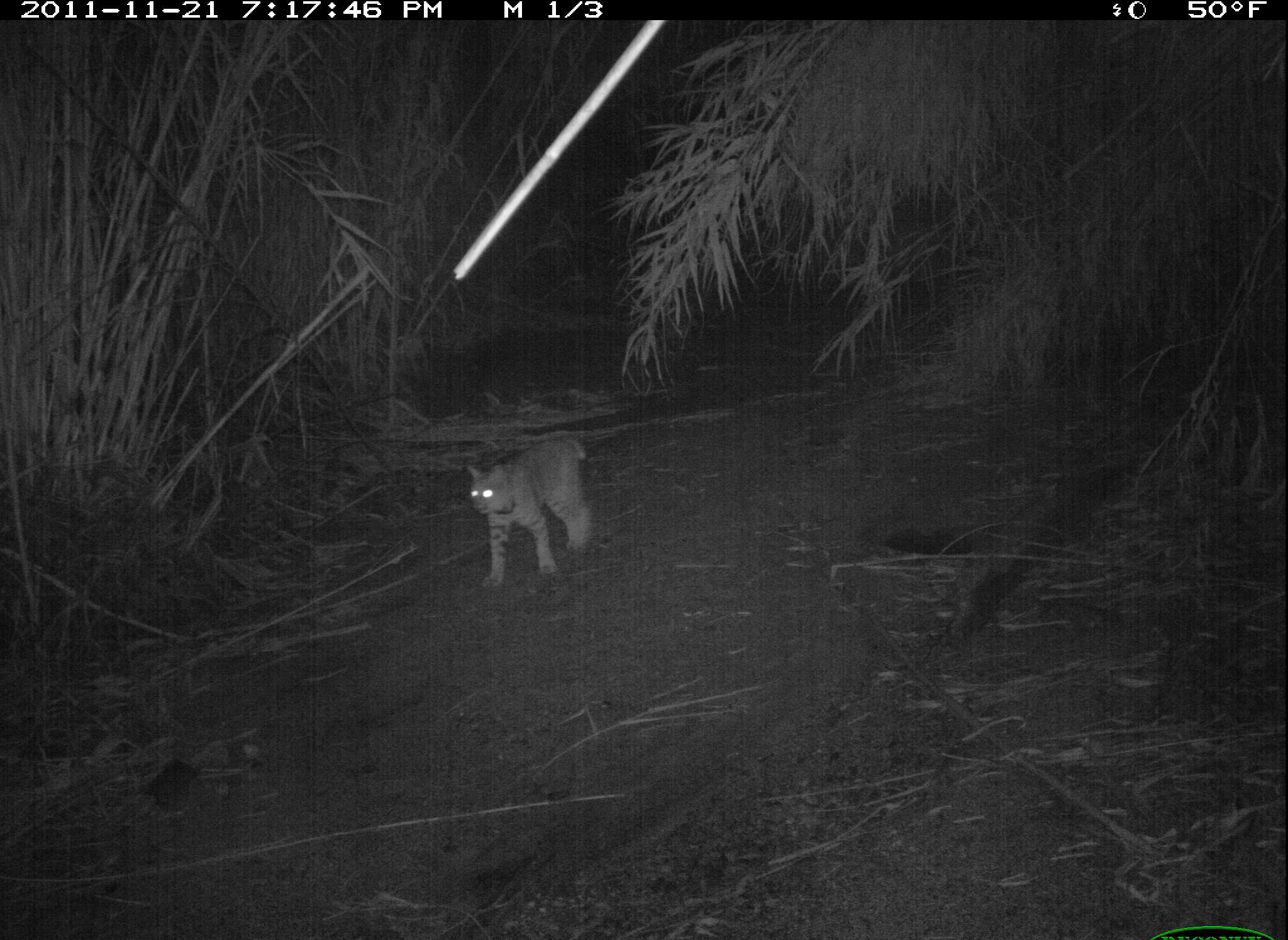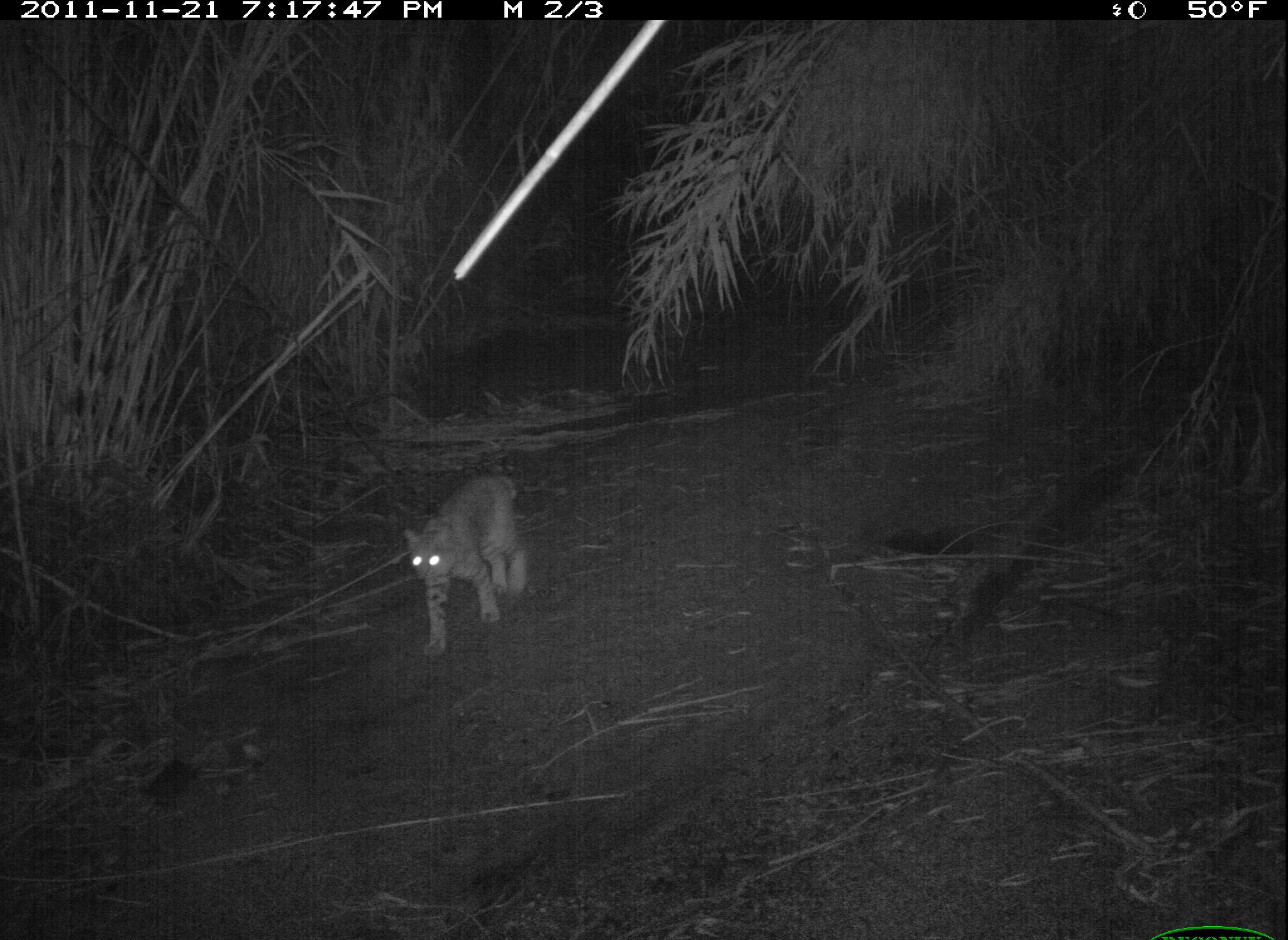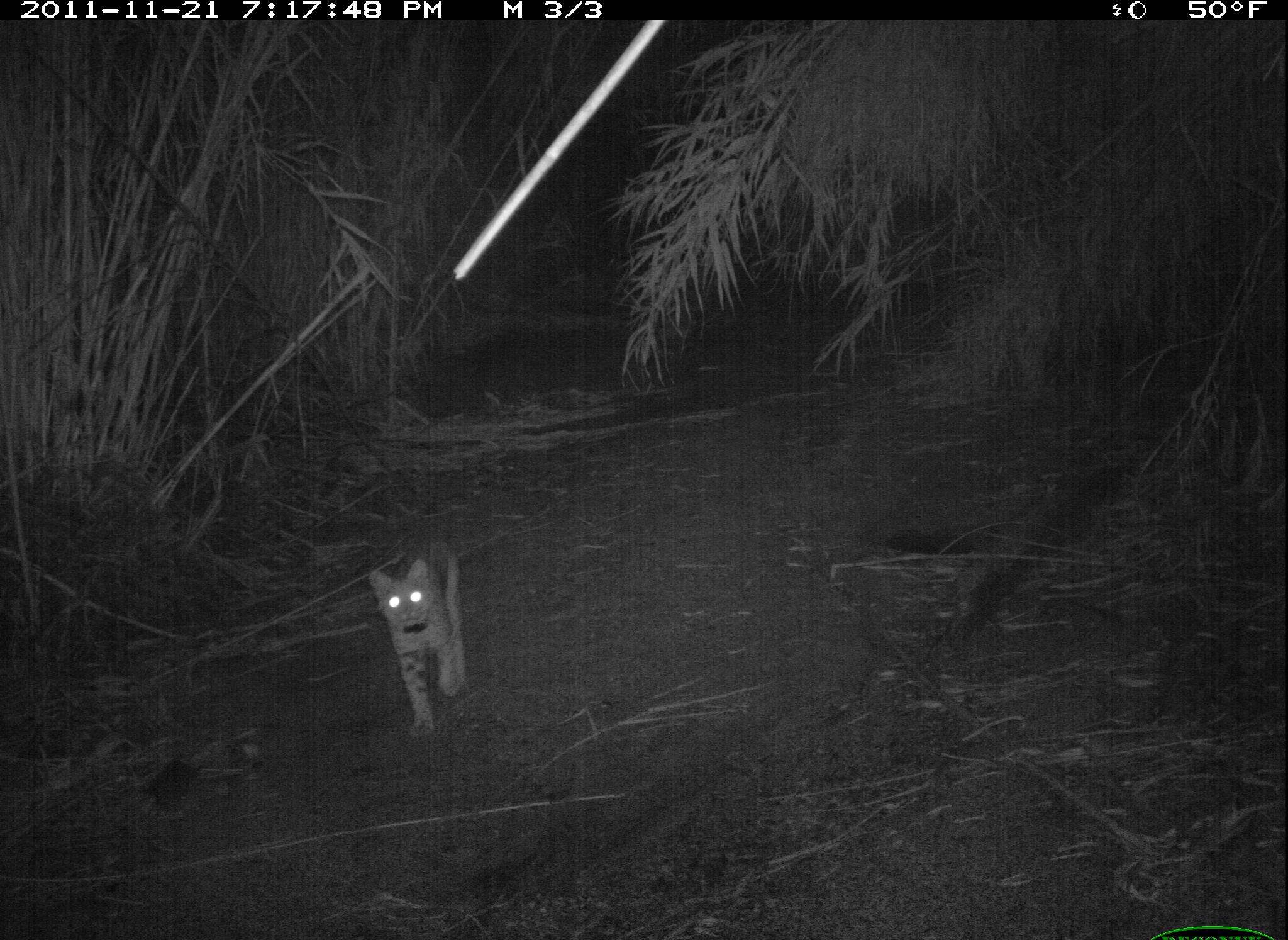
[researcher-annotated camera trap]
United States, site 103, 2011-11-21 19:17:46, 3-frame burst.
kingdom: Animalia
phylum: Chordata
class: Mammalia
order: Carnivora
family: Felidae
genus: Lynx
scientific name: Lynx rufus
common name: bobcat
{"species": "bobcat (Lynx rufus)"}